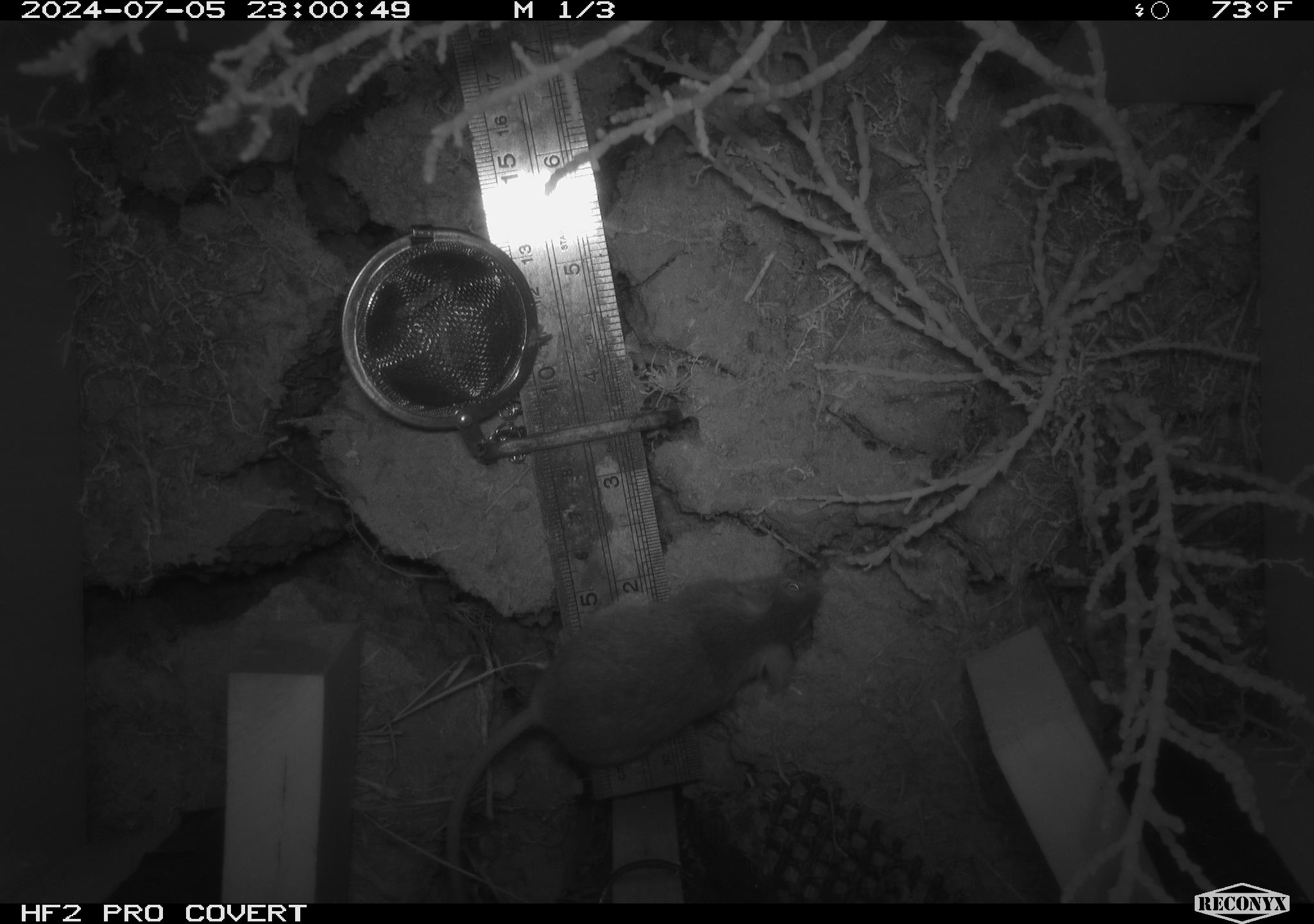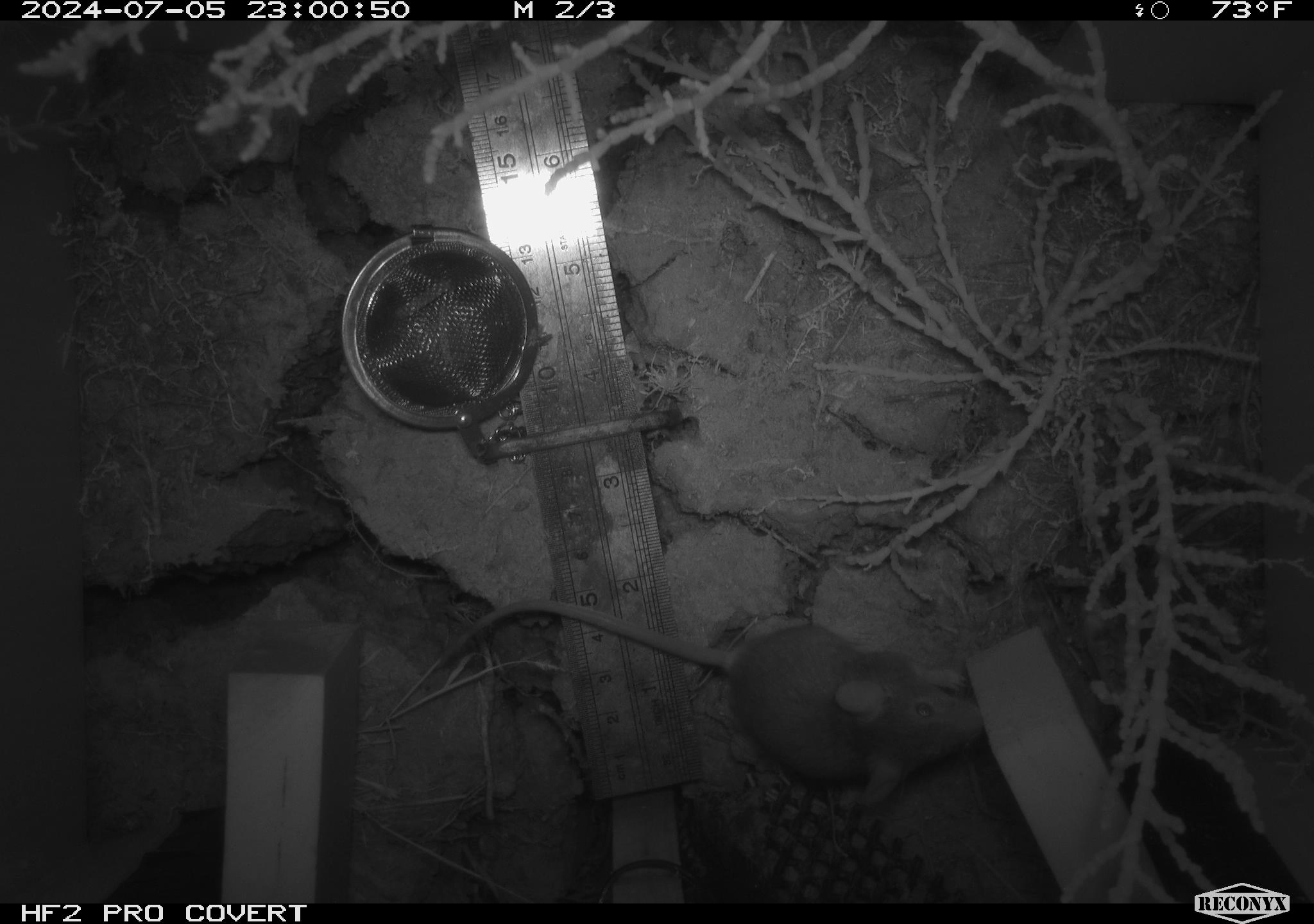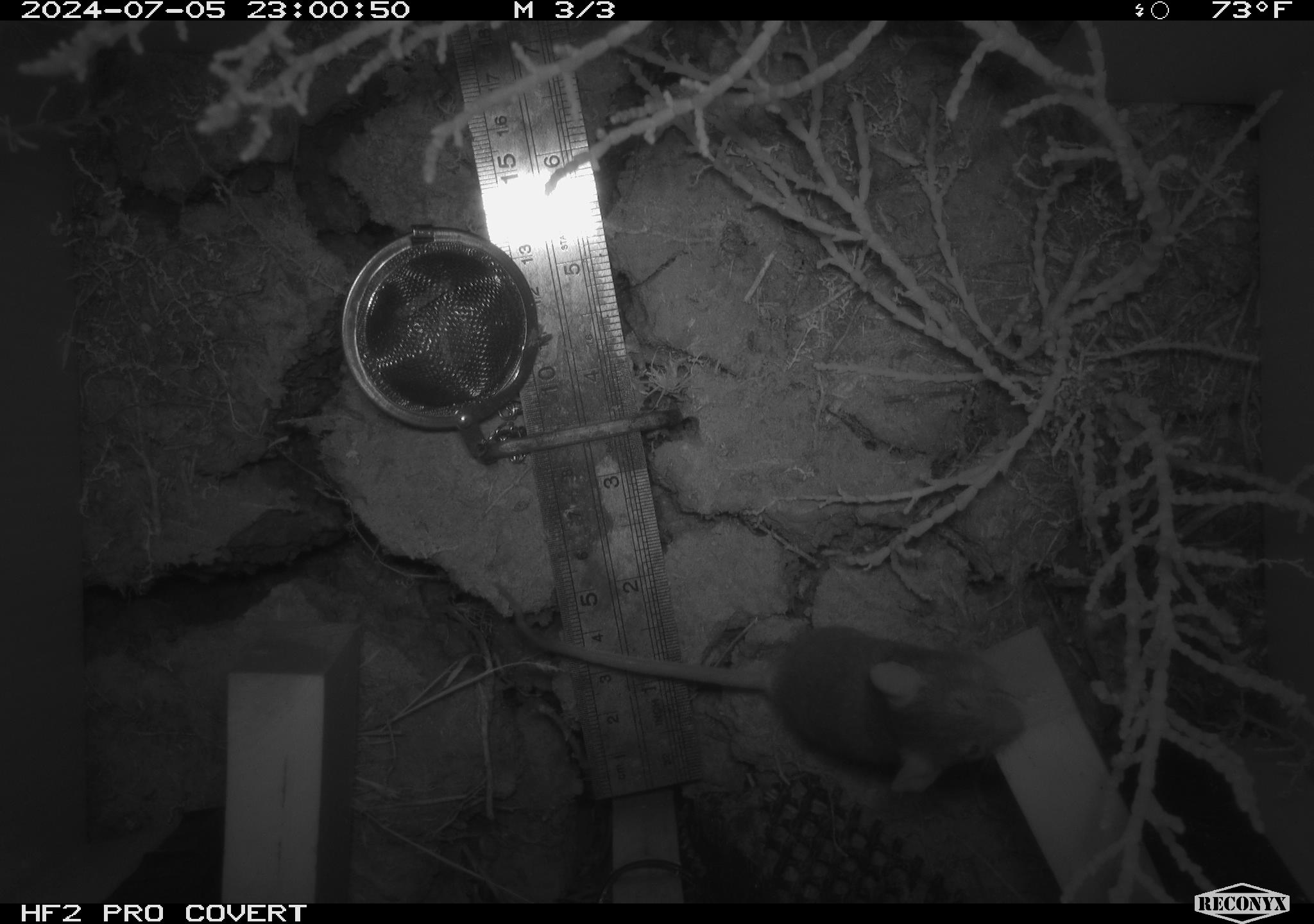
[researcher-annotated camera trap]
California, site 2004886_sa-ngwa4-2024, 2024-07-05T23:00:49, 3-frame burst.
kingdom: Animalia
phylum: Chordata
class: Mammalia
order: Rodentia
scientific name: Rodentia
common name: mouse species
Mouse species (Rodentia).